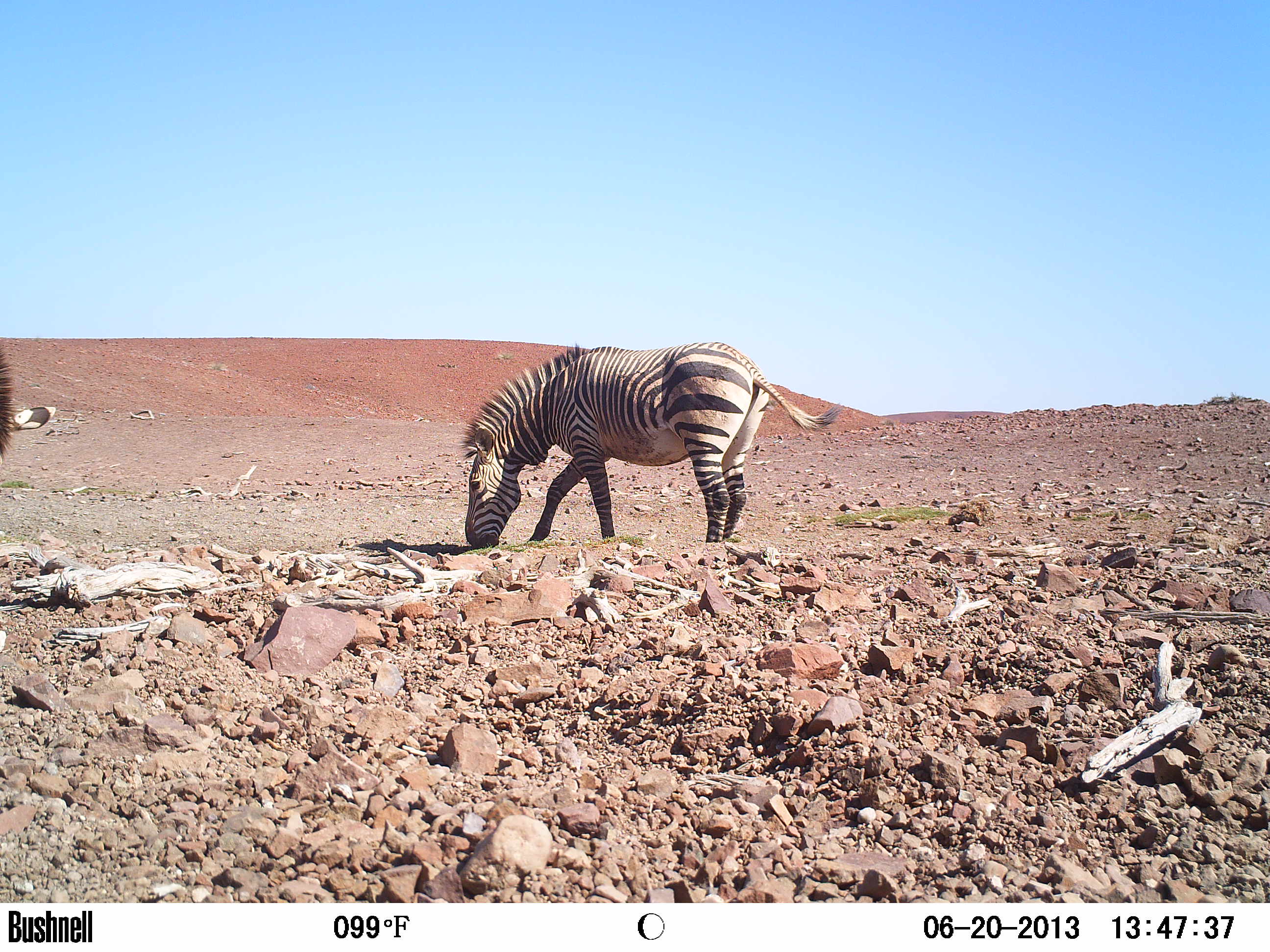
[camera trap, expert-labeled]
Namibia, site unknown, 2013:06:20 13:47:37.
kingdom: Animalia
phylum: Chordata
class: Mammalia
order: Perissodactyla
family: Equidae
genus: Equus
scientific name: Equus zebra hartmannae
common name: hartmann's mountain zebra